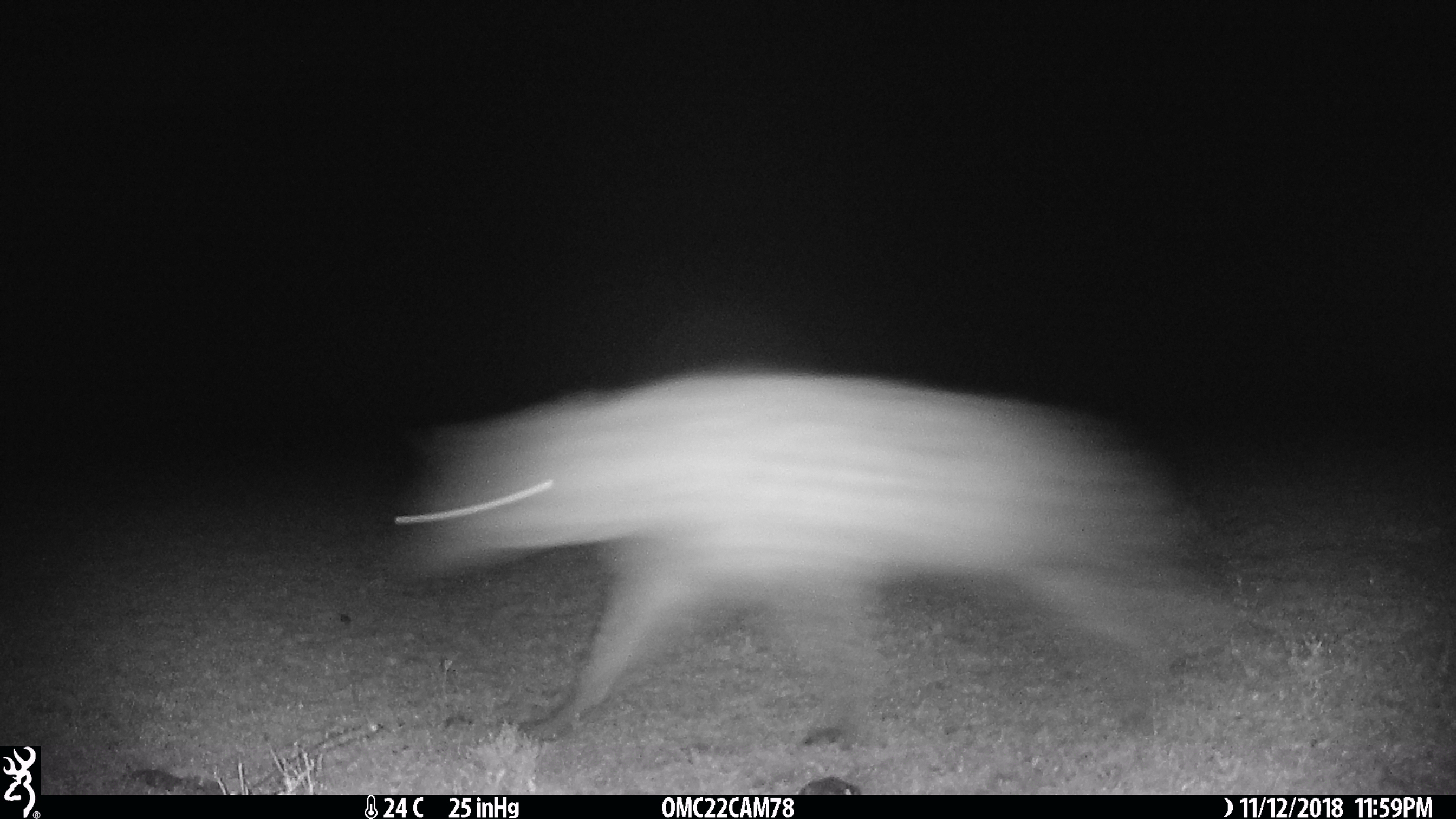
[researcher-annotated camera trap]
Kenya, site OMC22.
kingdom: Animalia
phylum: Chordata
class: Mammalia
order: Carnivora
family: Hyaenidae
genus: Crocuta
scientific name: Crocuta crocuta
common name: spotted hyena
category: hyena spotted